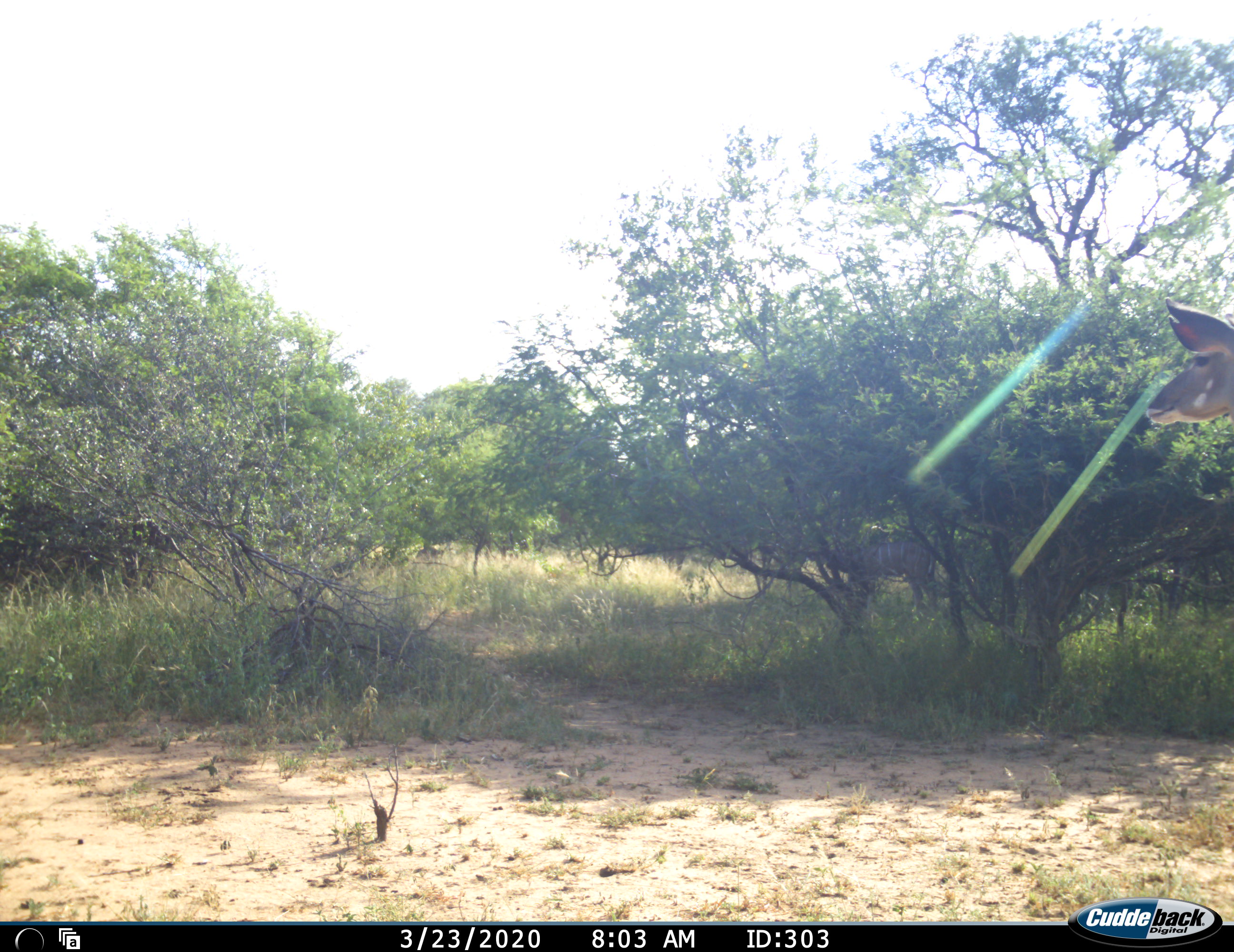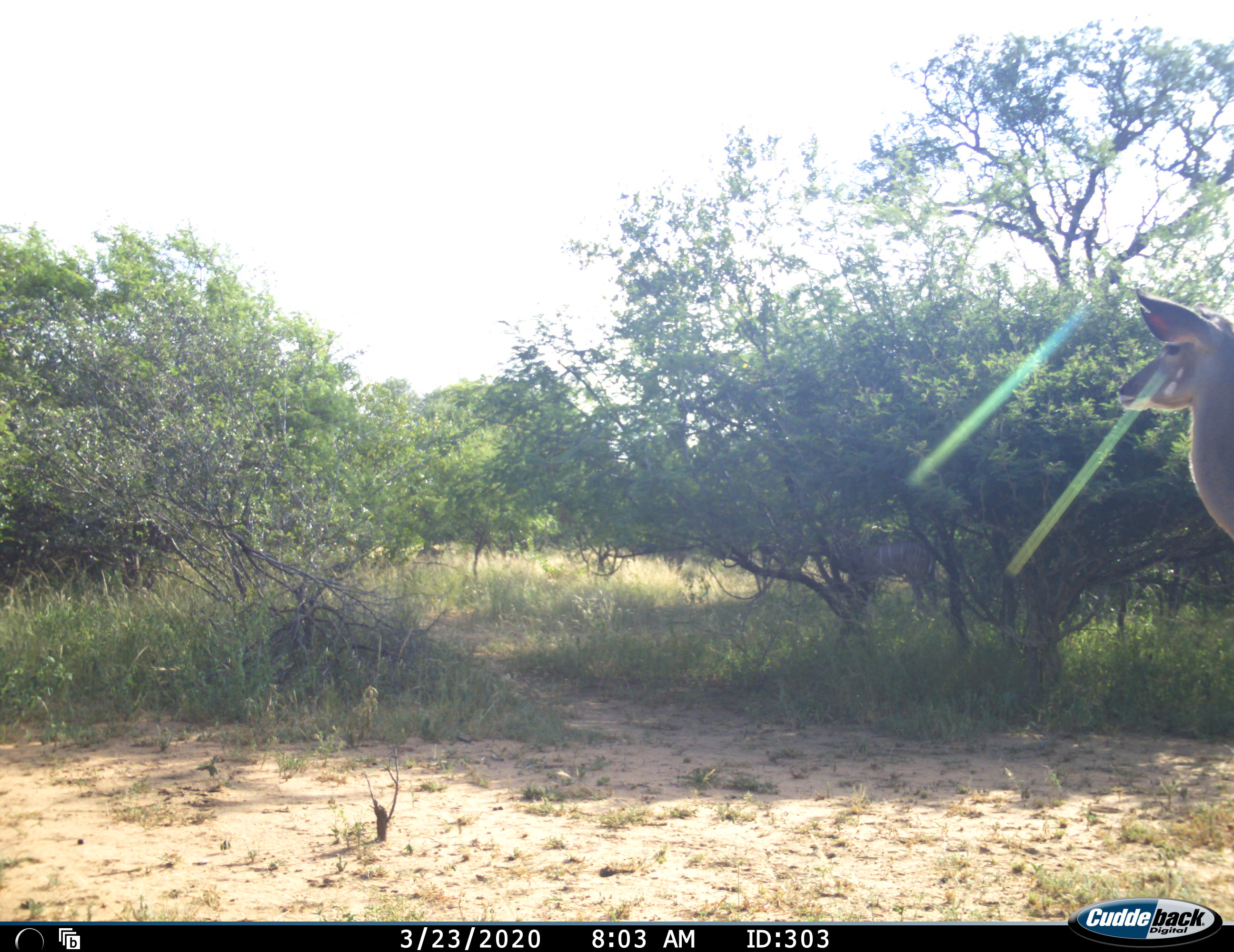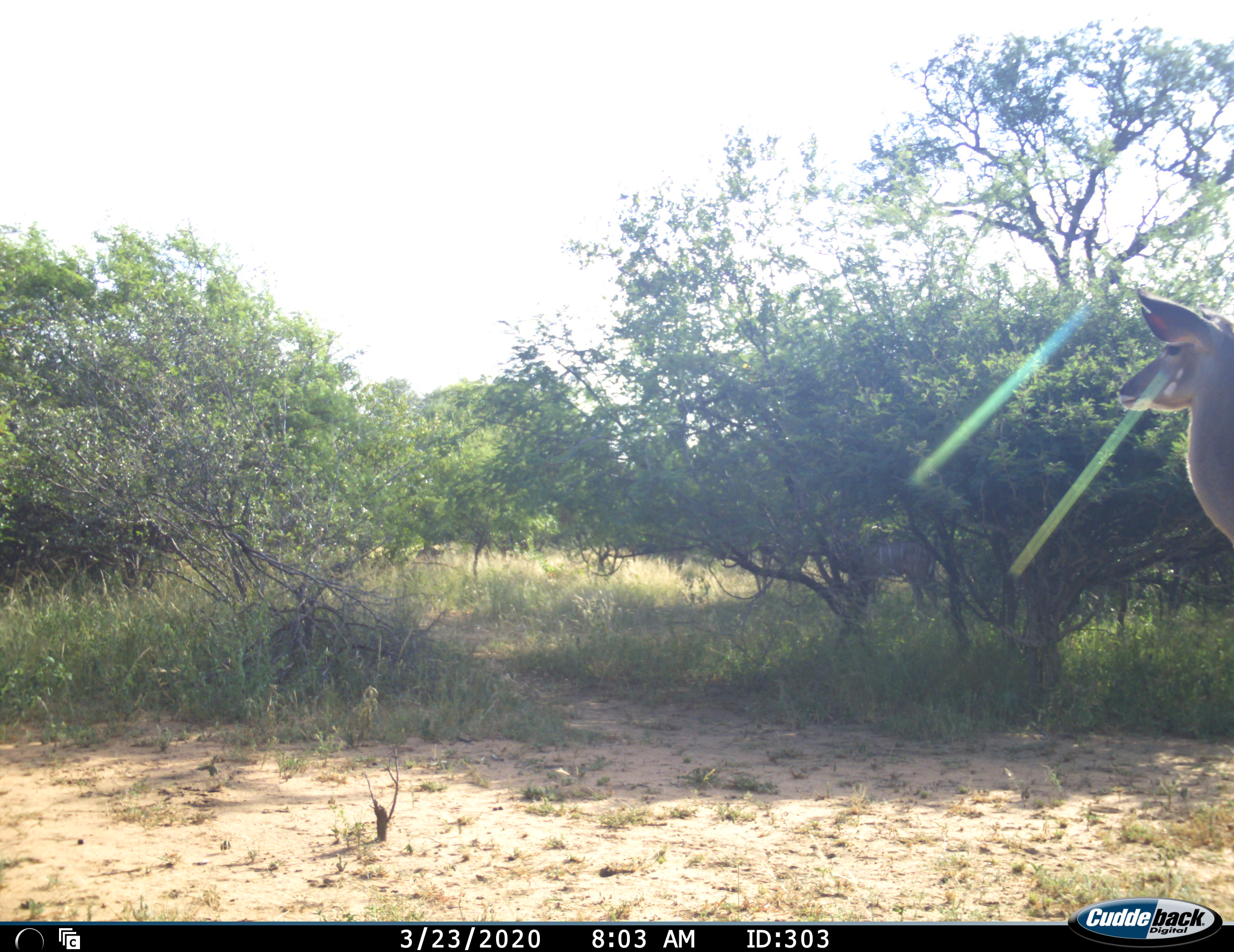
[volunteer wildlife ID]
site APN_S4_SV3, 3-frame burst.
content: unidentified animal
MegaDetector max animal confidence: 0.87